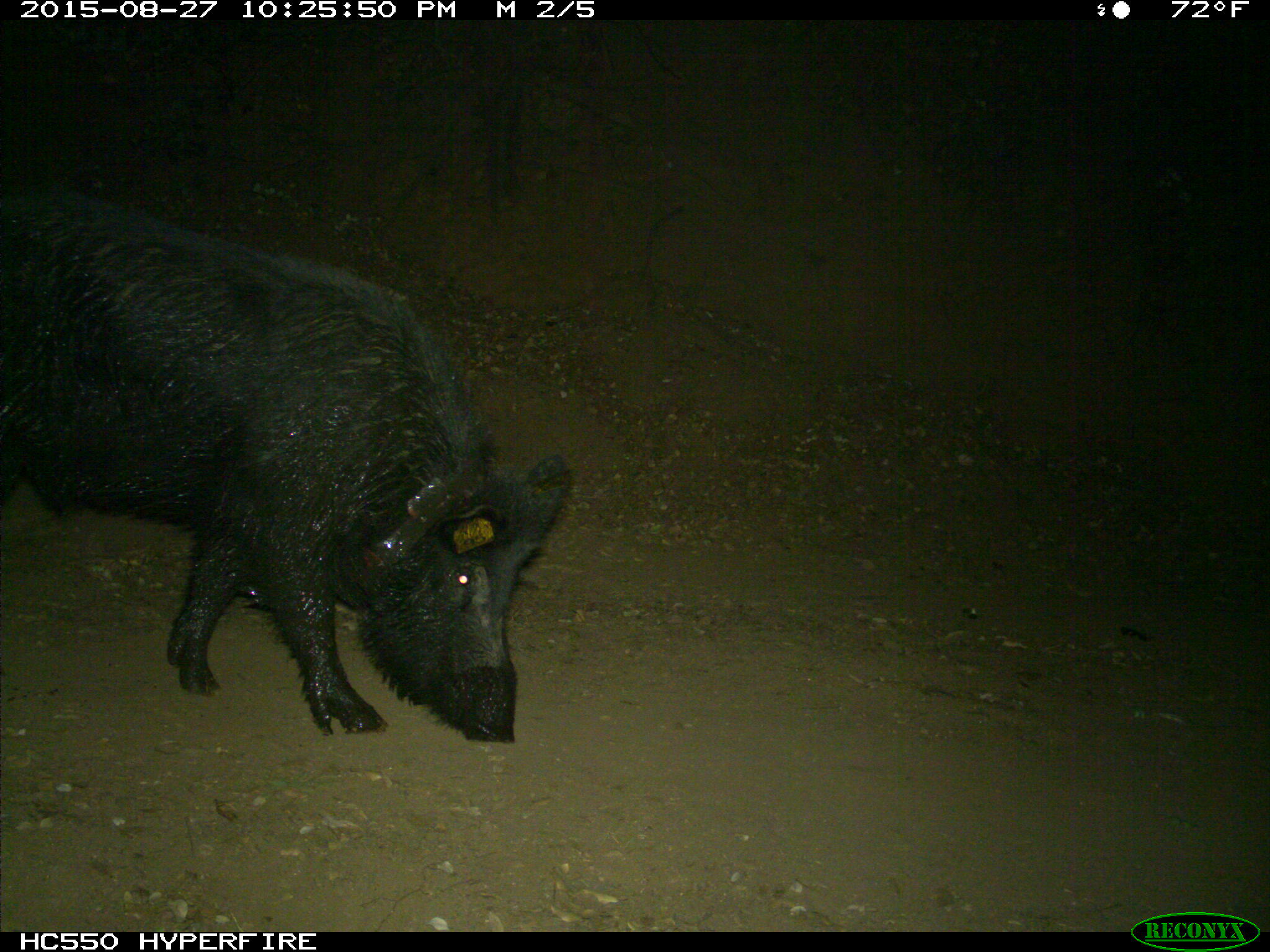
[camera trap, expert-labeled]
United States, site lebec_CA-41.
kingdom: Animalia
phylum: Chordata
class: Mammalia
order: Artiodactyla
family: Suidae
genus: Sus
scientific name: Sus scrofa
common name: wild boar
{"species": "Sus scrofa (wild boar)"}